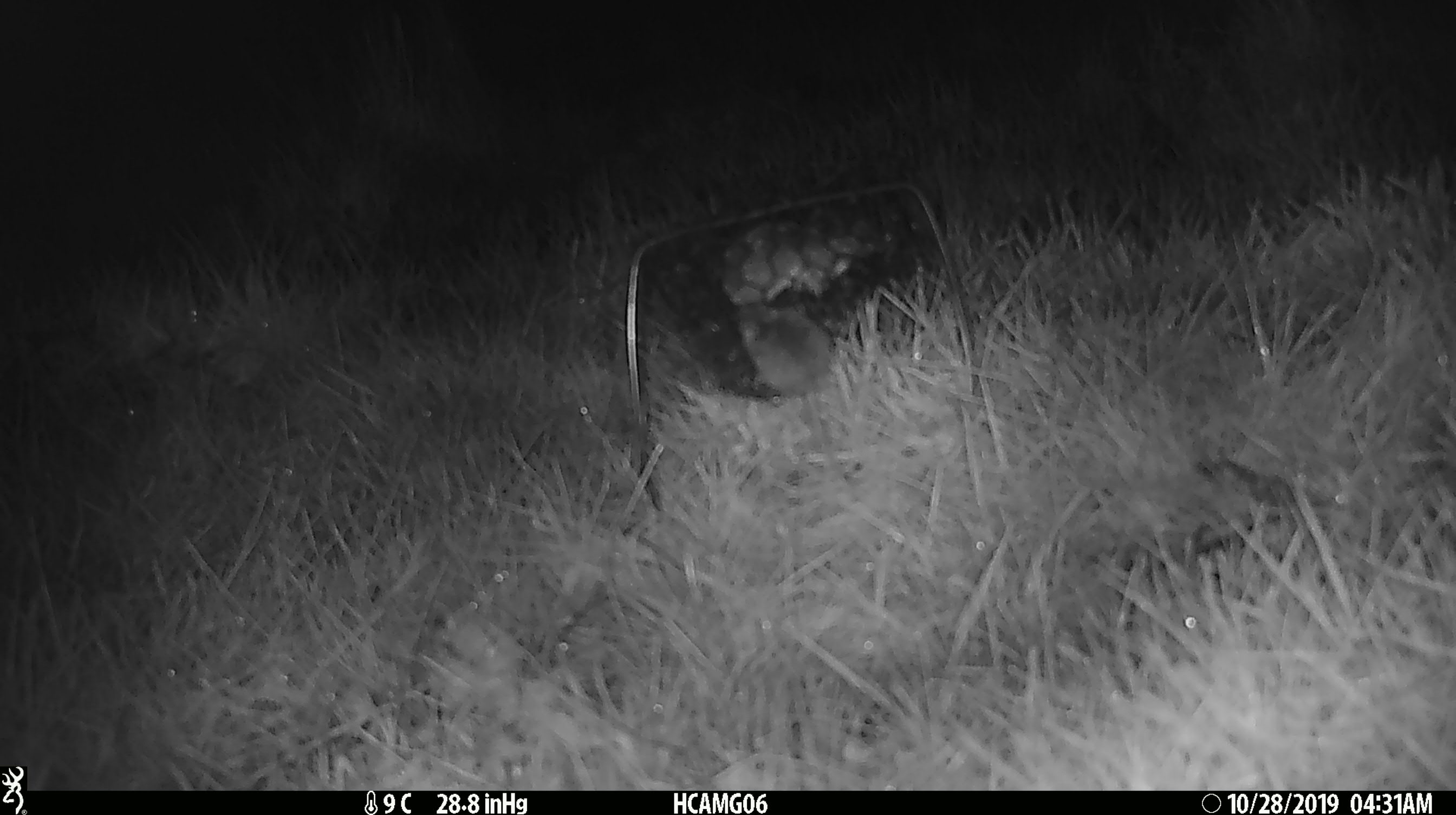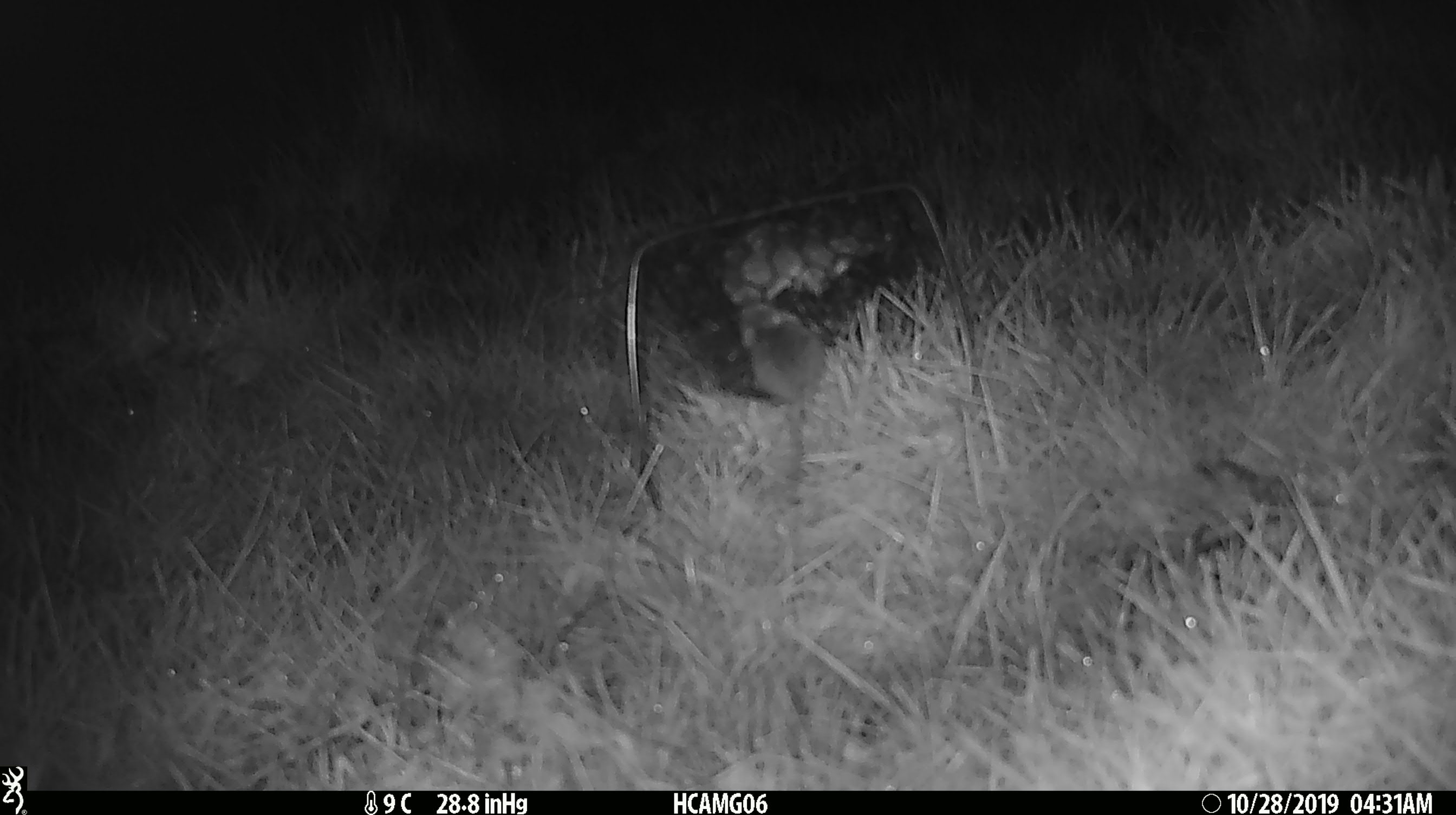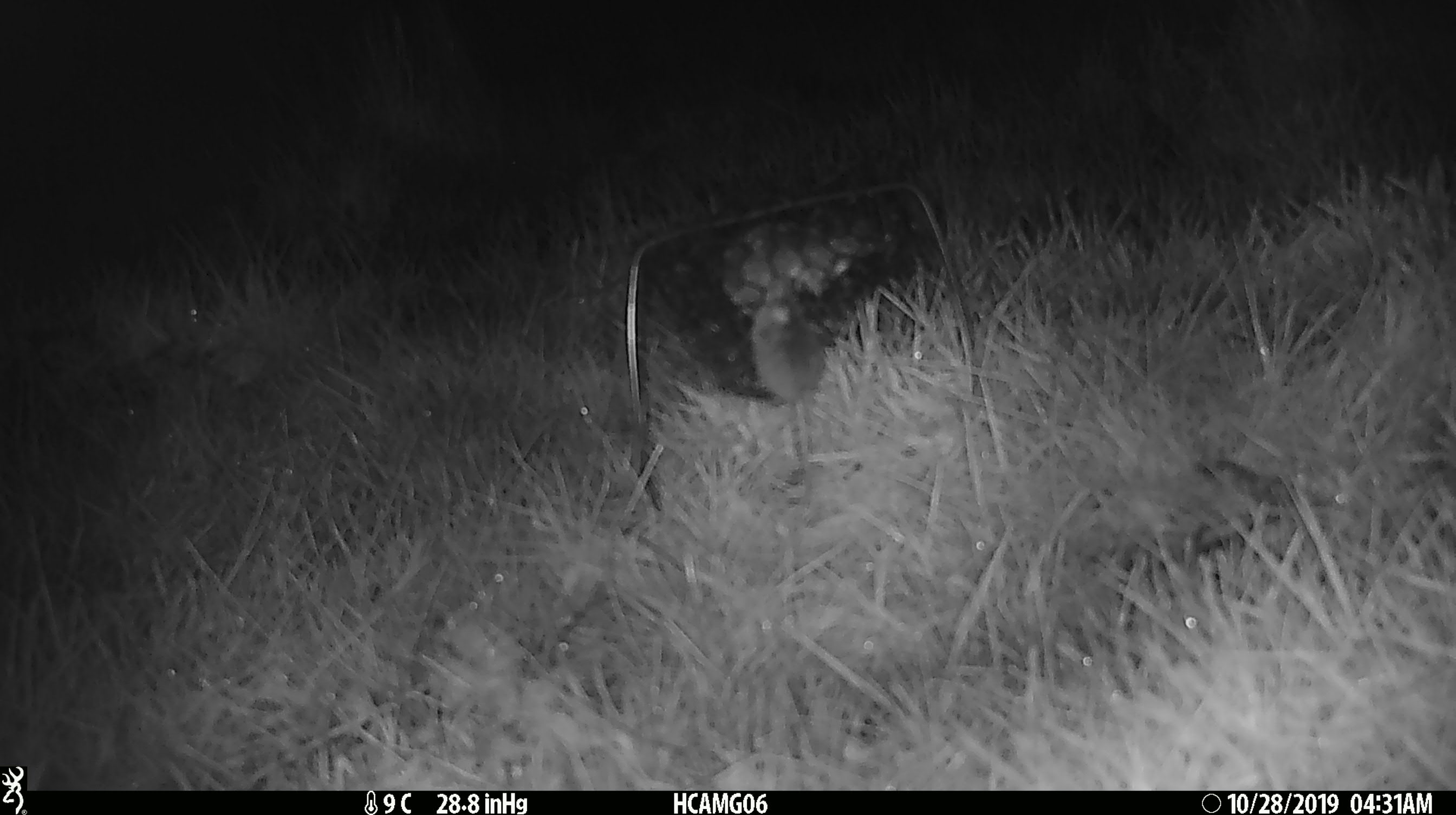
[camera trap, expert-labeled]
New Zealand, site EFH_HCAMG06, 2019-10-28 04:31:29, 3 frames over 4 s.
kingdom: Animalia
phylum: Chordata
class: Mammalia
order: Rodentia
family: Muridae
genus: Mus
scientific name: Mus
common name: mouse